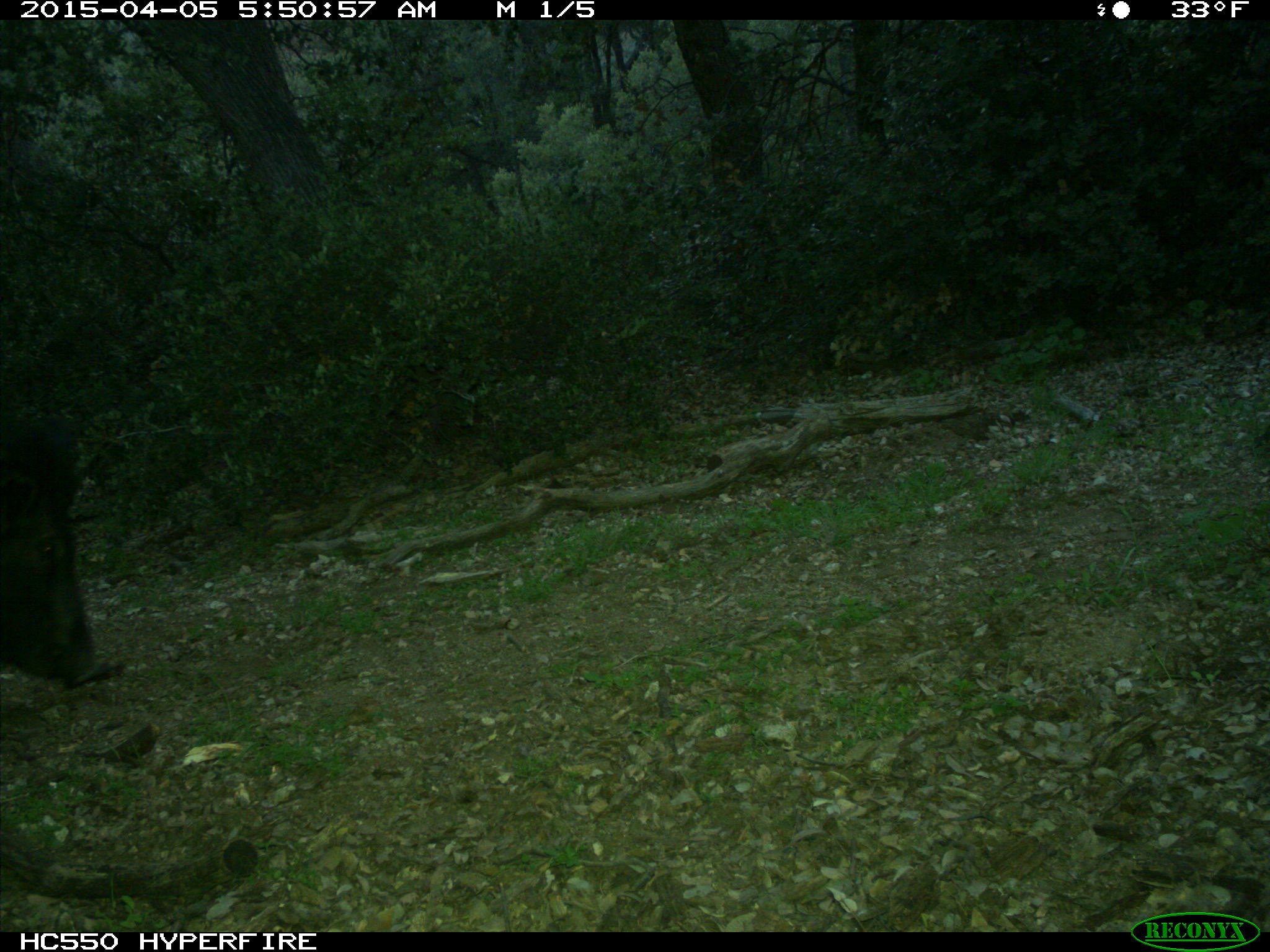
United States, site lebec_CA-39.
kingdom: Animalia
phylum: Chordata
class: Mammalia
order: Artiodactyla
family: Suidae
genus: Sus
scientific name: Sus scrofa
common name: wild boar